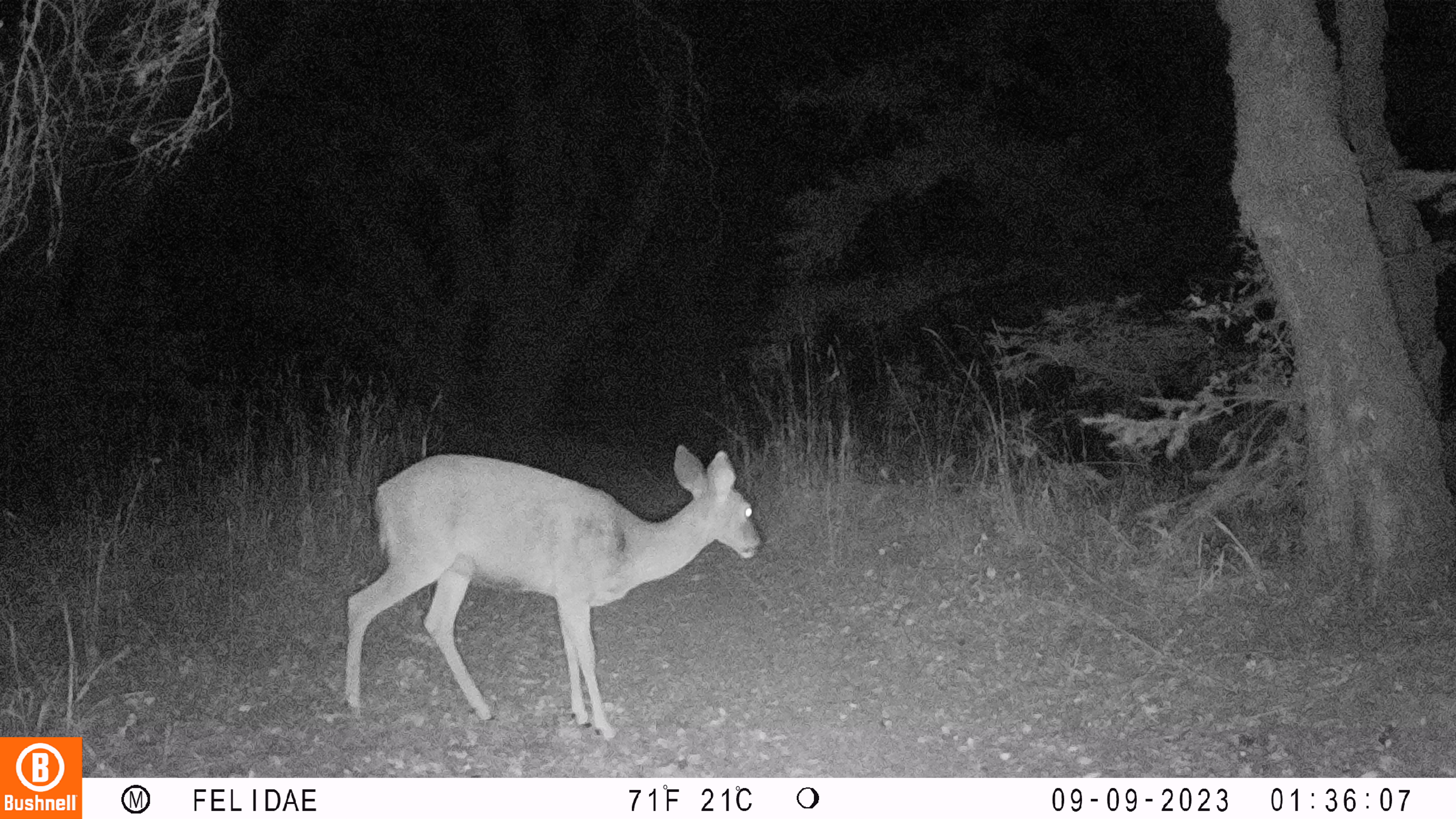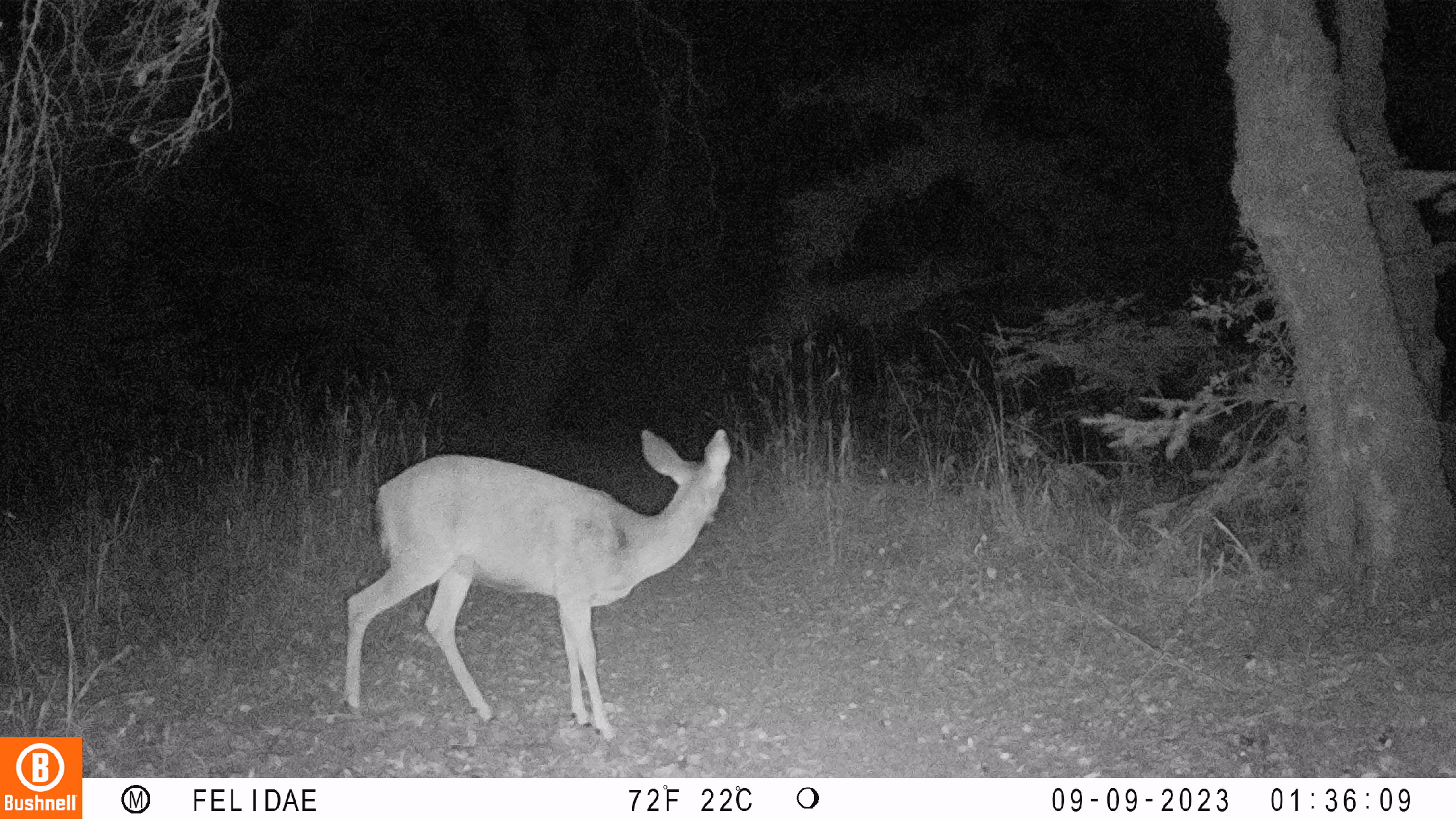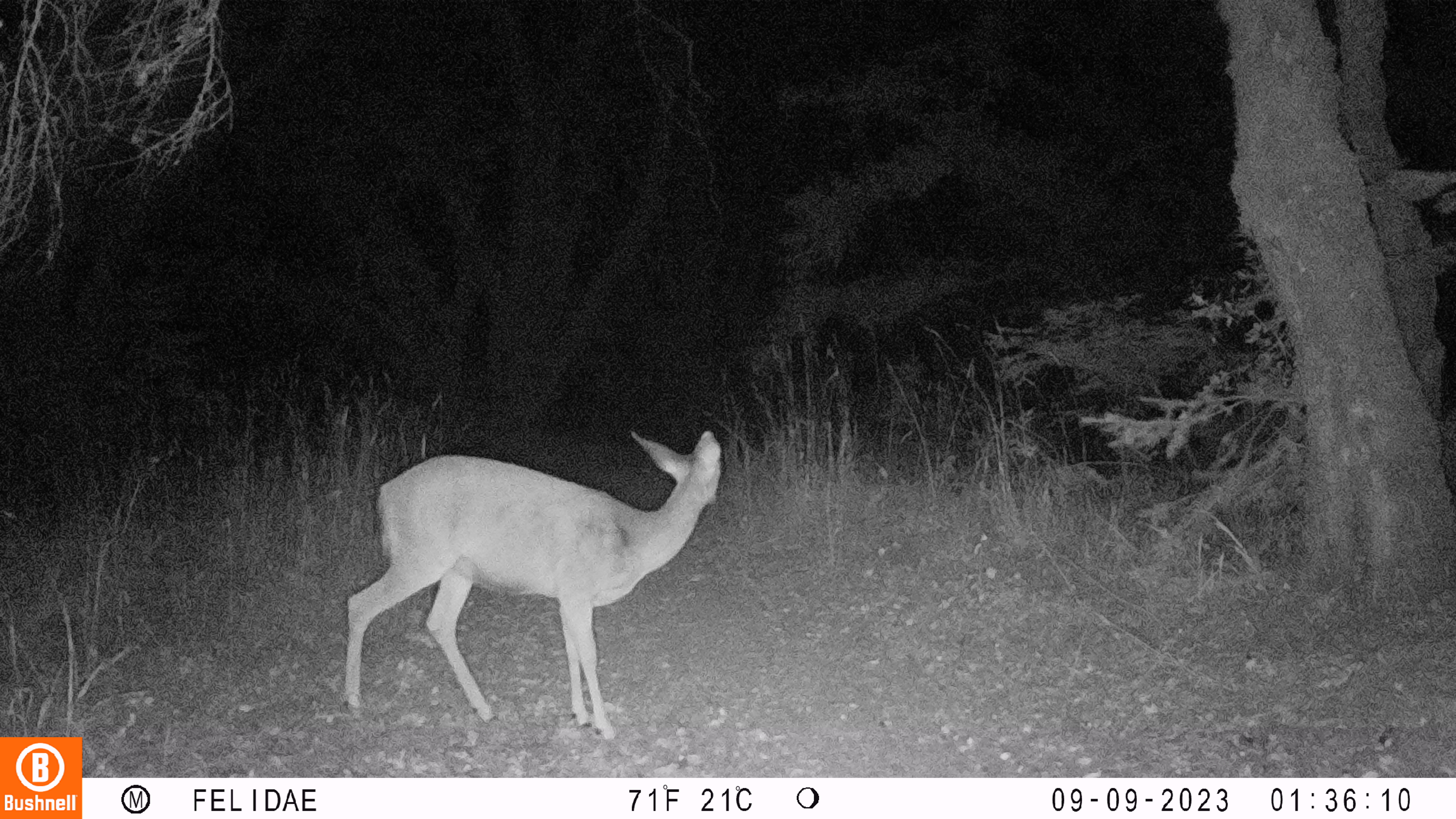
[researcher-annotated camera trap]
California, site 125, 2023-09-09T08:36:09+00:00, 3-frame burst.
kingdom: Animalia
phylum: Chordata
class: Mammalia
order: Artiodactyla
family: Cervidae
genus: Odocoileus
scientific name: Odocoileus hemionus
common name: mule deer